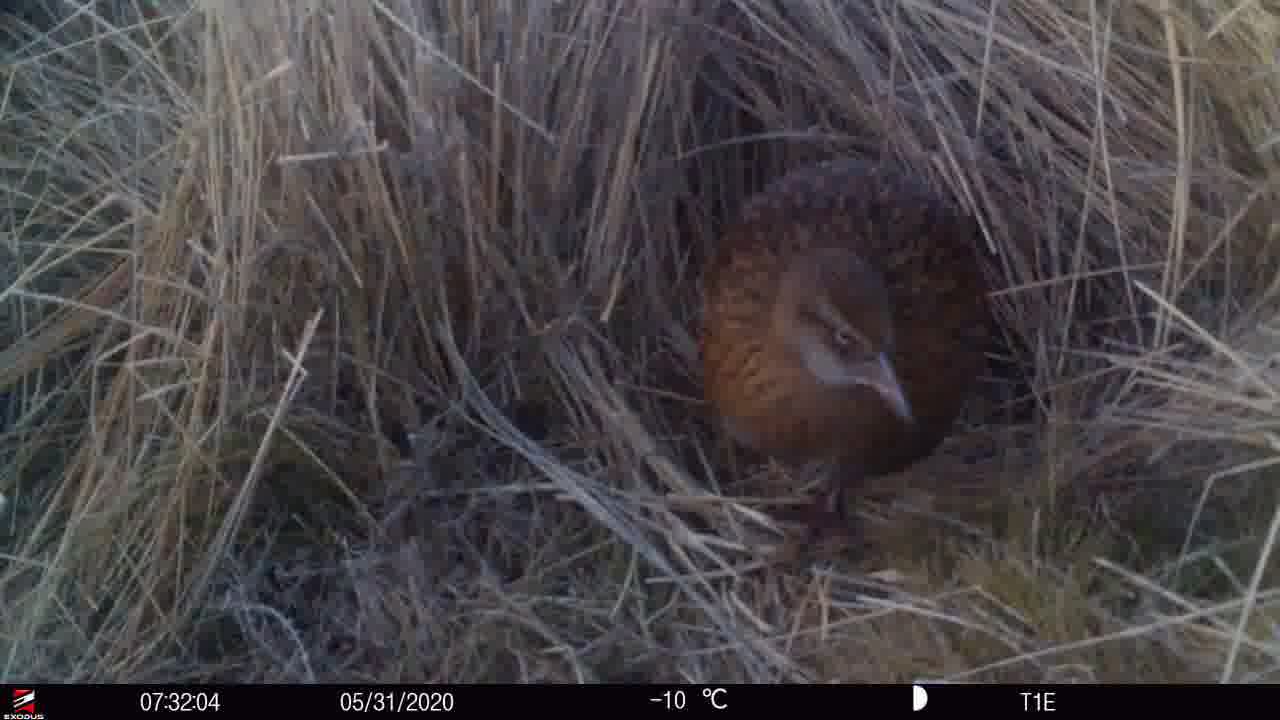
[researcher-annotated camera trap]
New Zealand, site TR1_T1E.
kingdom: Animalia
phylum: Chordata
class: Aves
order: Gruiformes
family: Rallidae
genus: Gallirallus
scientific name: Gallirallus australis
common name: weka